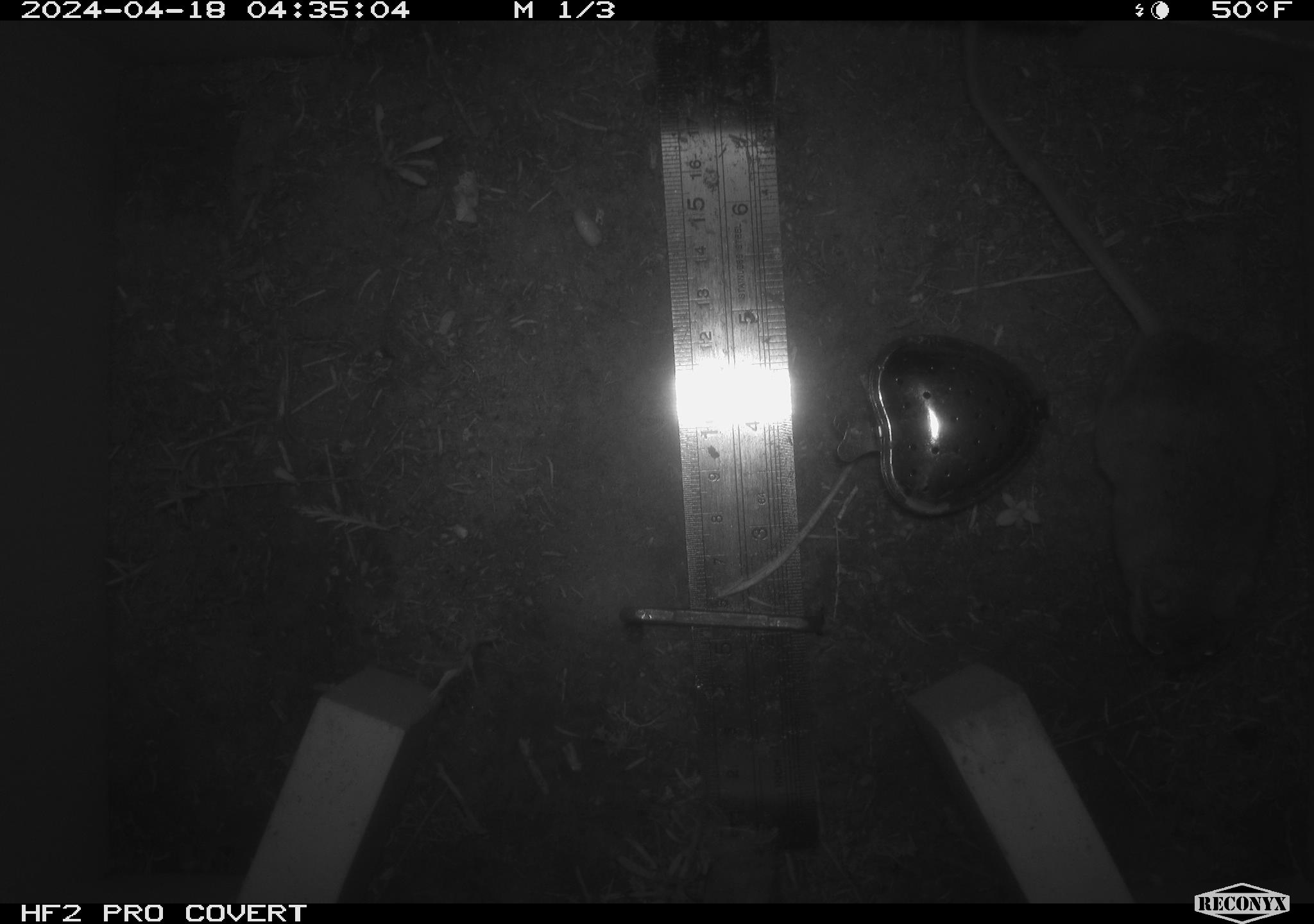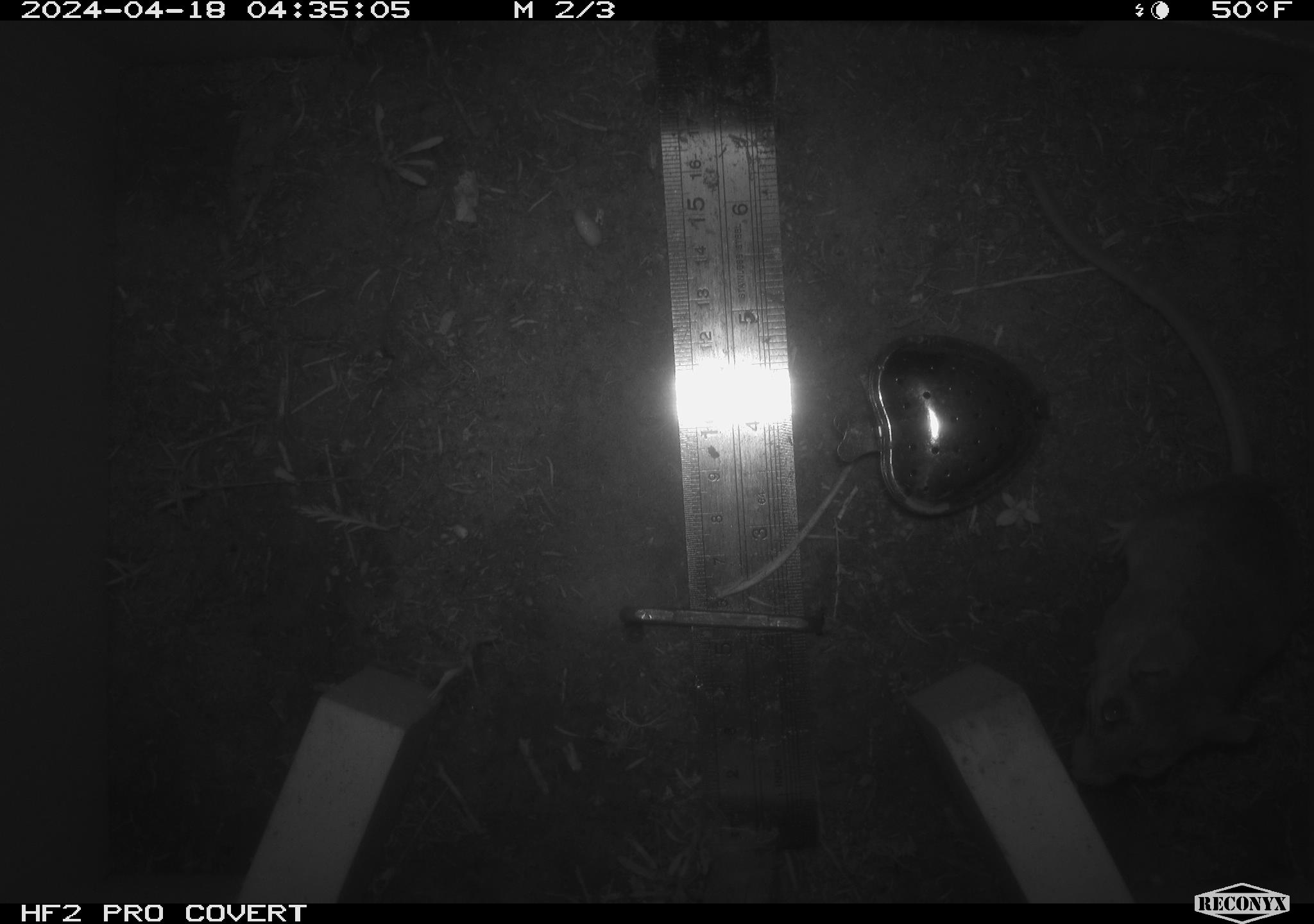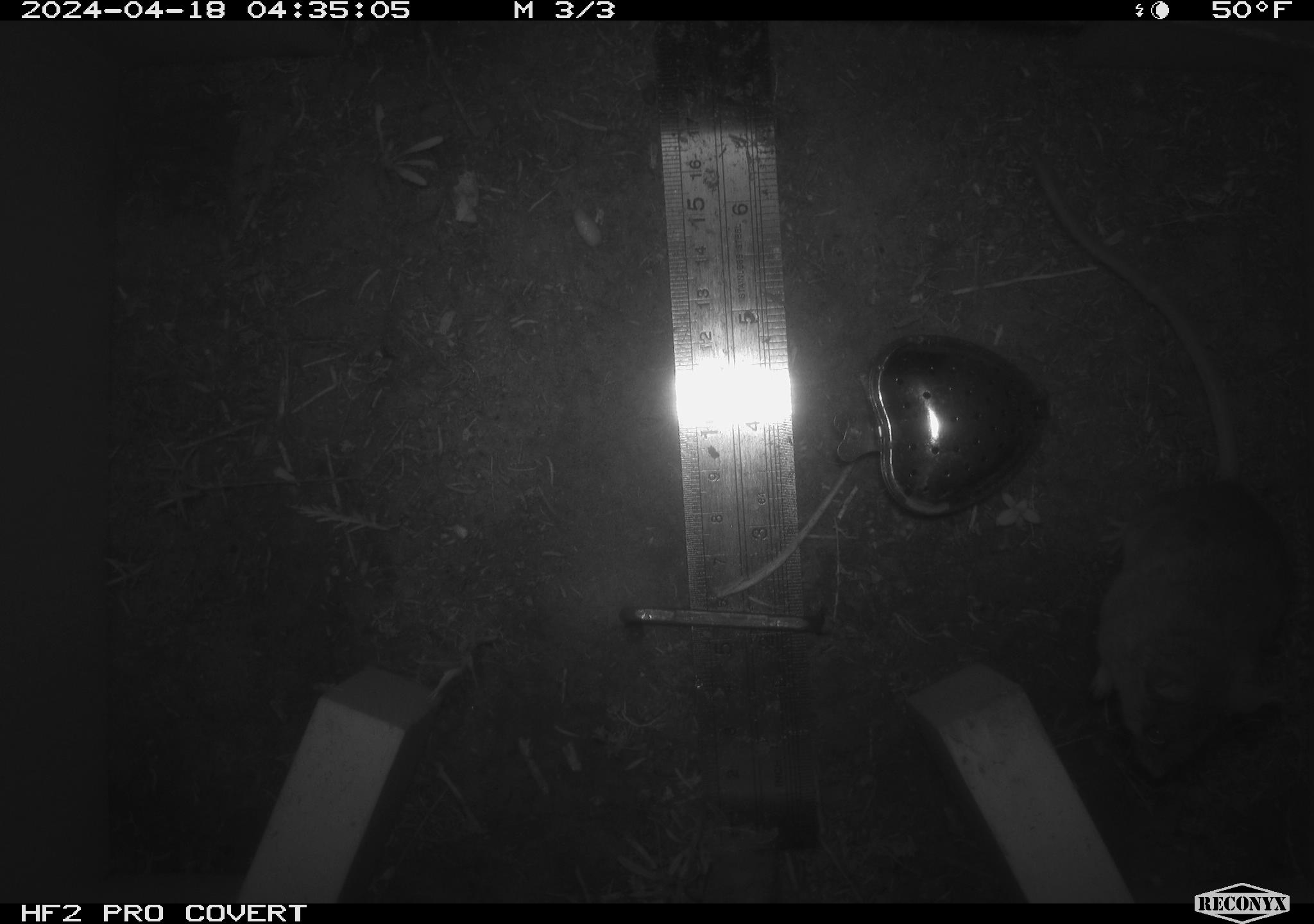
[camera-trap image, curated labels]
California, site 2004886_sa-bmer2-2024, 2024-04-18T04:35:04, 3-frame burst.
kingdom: Animalia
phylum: Chordata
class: Mammalia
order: Rodentia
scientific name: Rodentia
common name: mouse species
Mouse species (Rodentia).